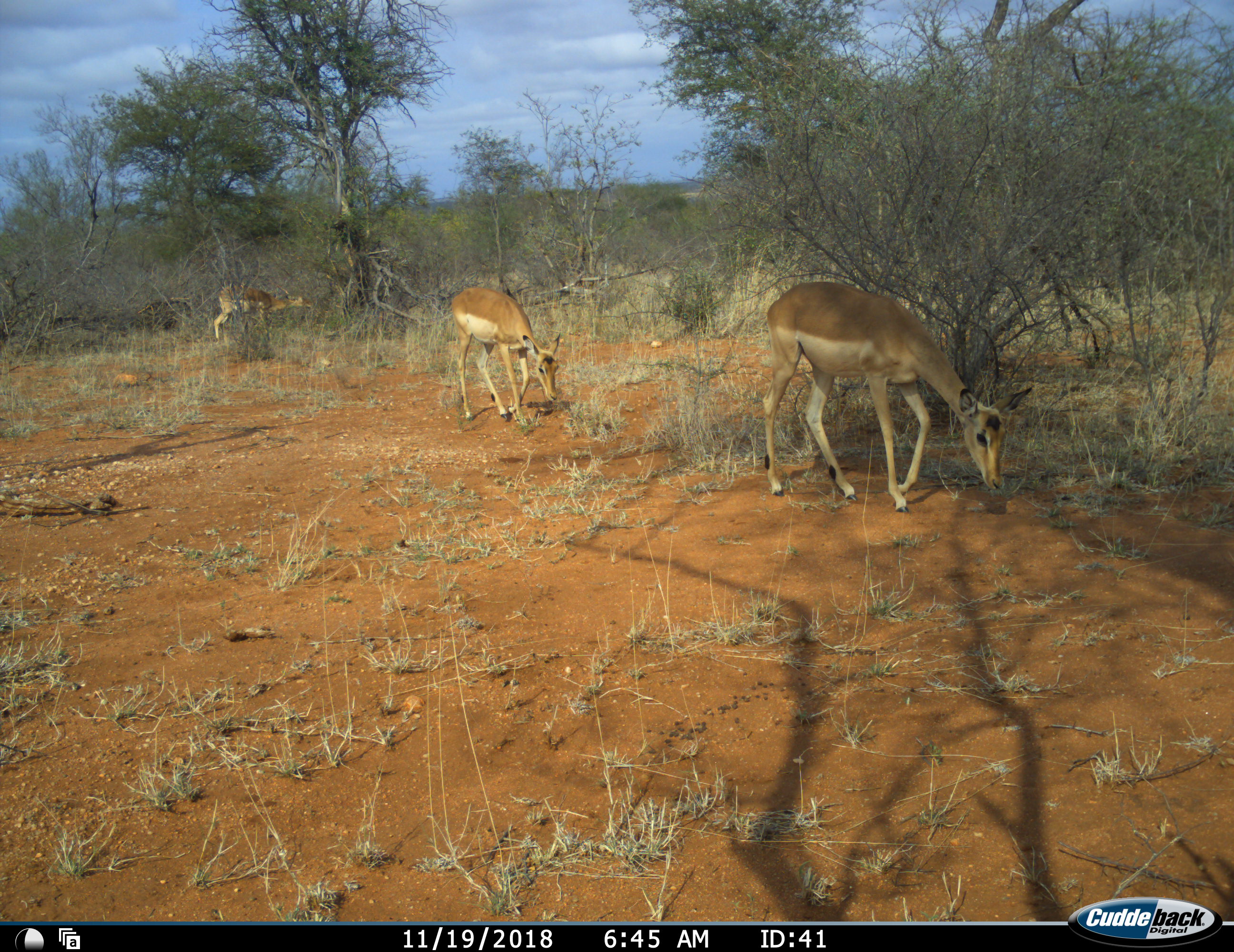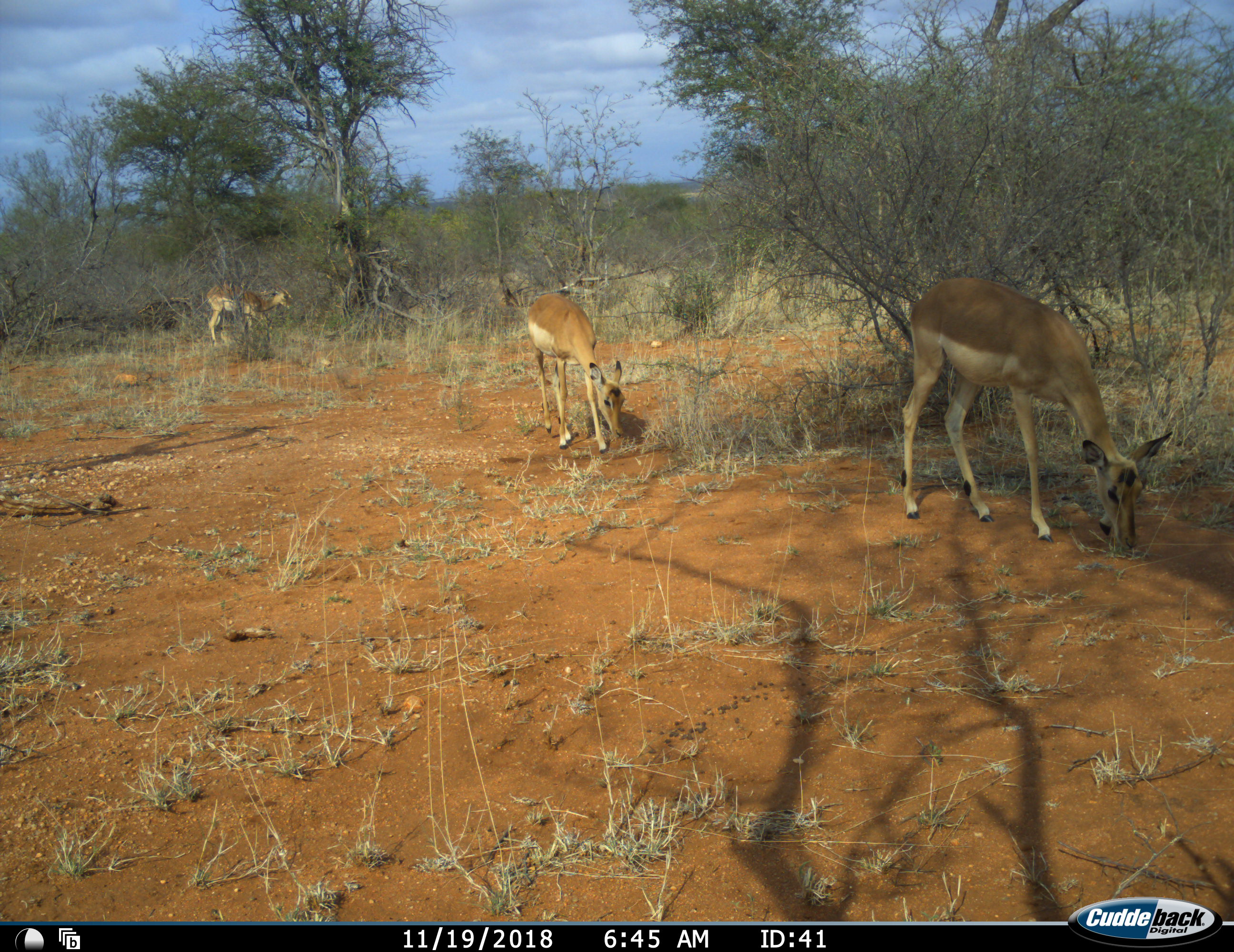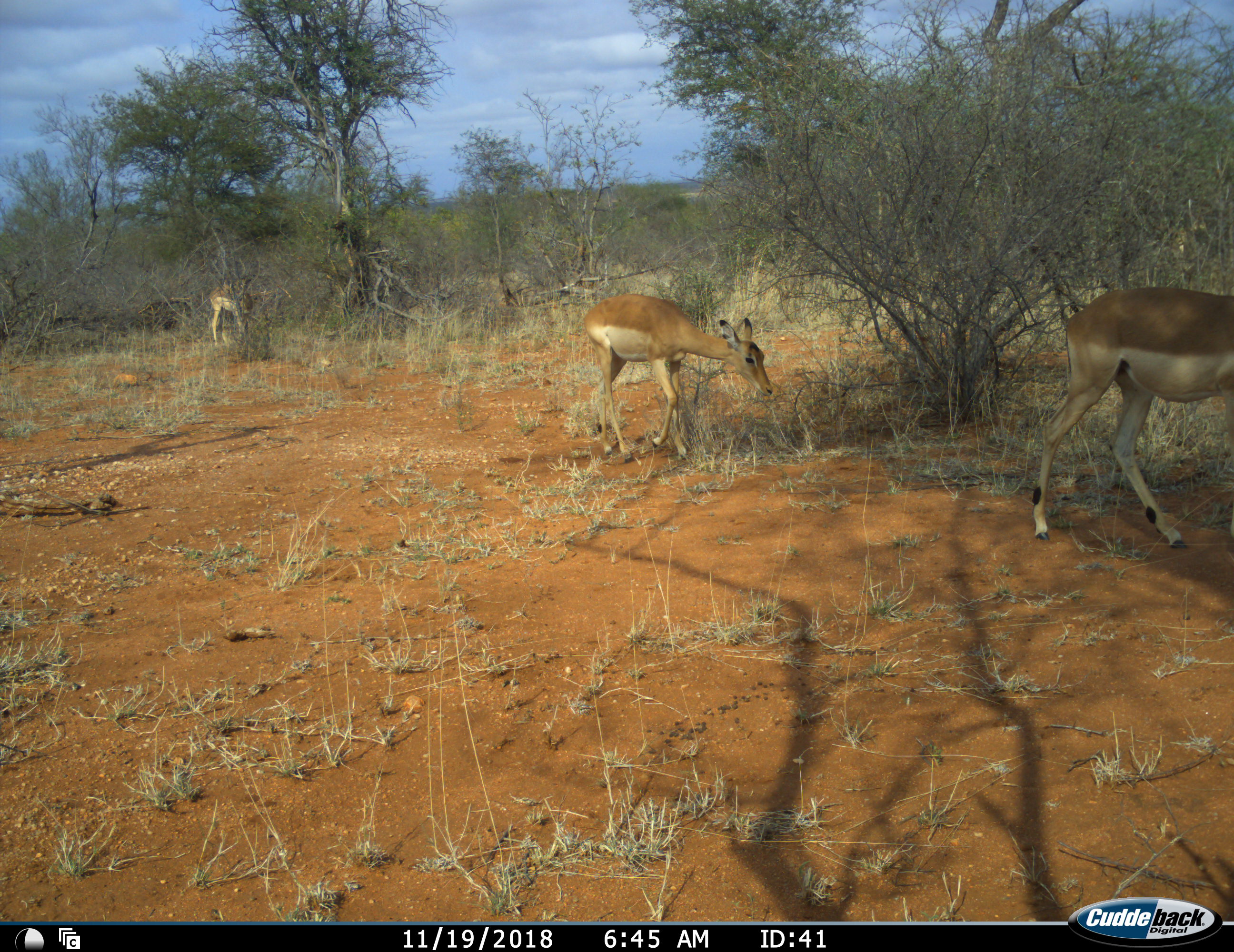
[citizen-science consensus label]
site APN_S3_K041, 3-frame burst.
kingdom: Animalia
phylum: Chordata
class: Mammalia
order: Artiodactyla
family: Bovidae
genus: Aepyceros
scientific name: Aepyceros melampus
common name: impala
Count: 3.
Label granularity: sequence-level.